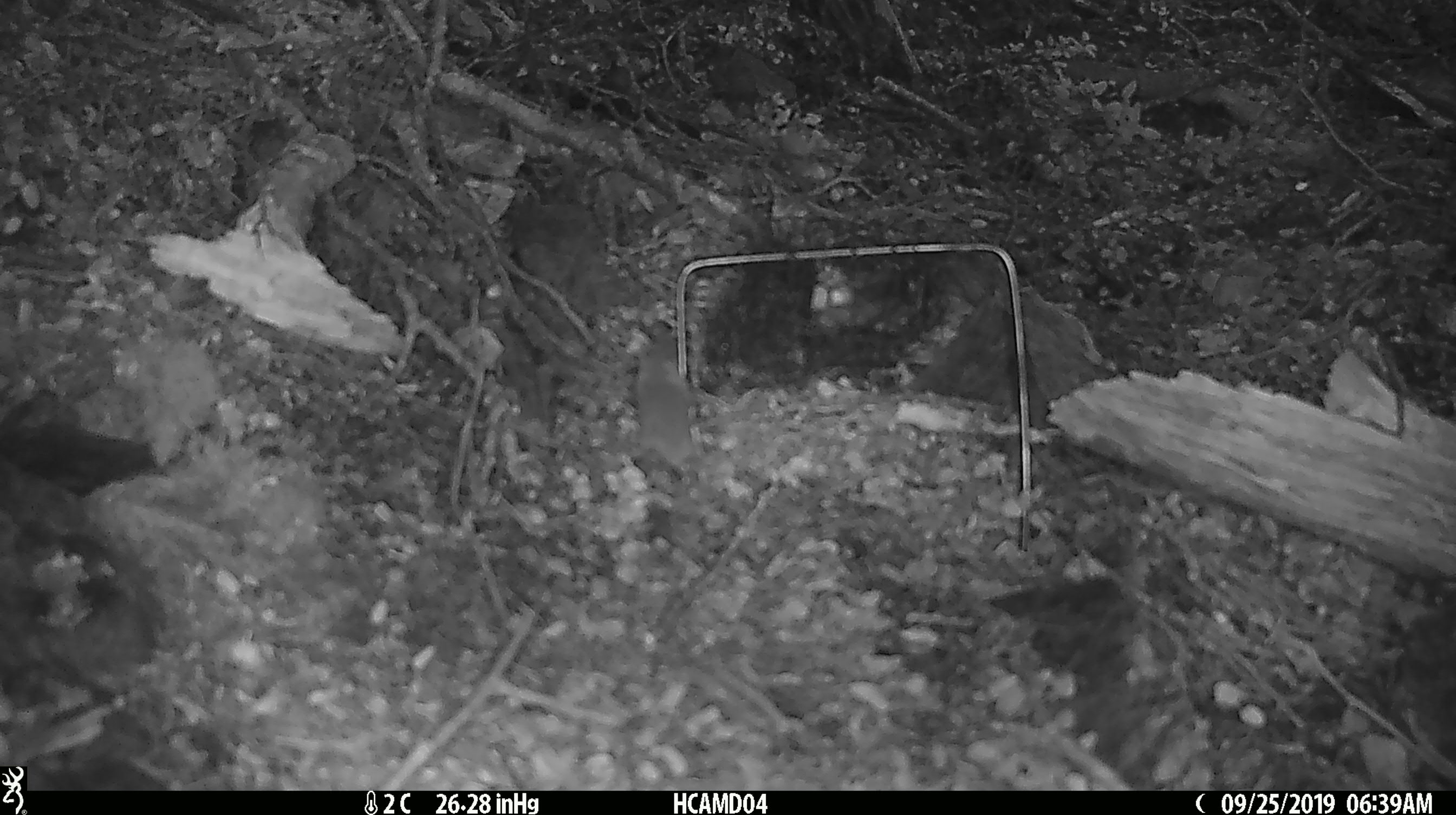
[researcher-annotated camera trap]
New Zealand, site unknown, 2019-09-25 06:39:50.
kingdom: Animalia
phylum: Chordata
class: Mammalia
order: Rodentia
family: Muridae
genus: Mus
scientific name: Mus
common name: mouse